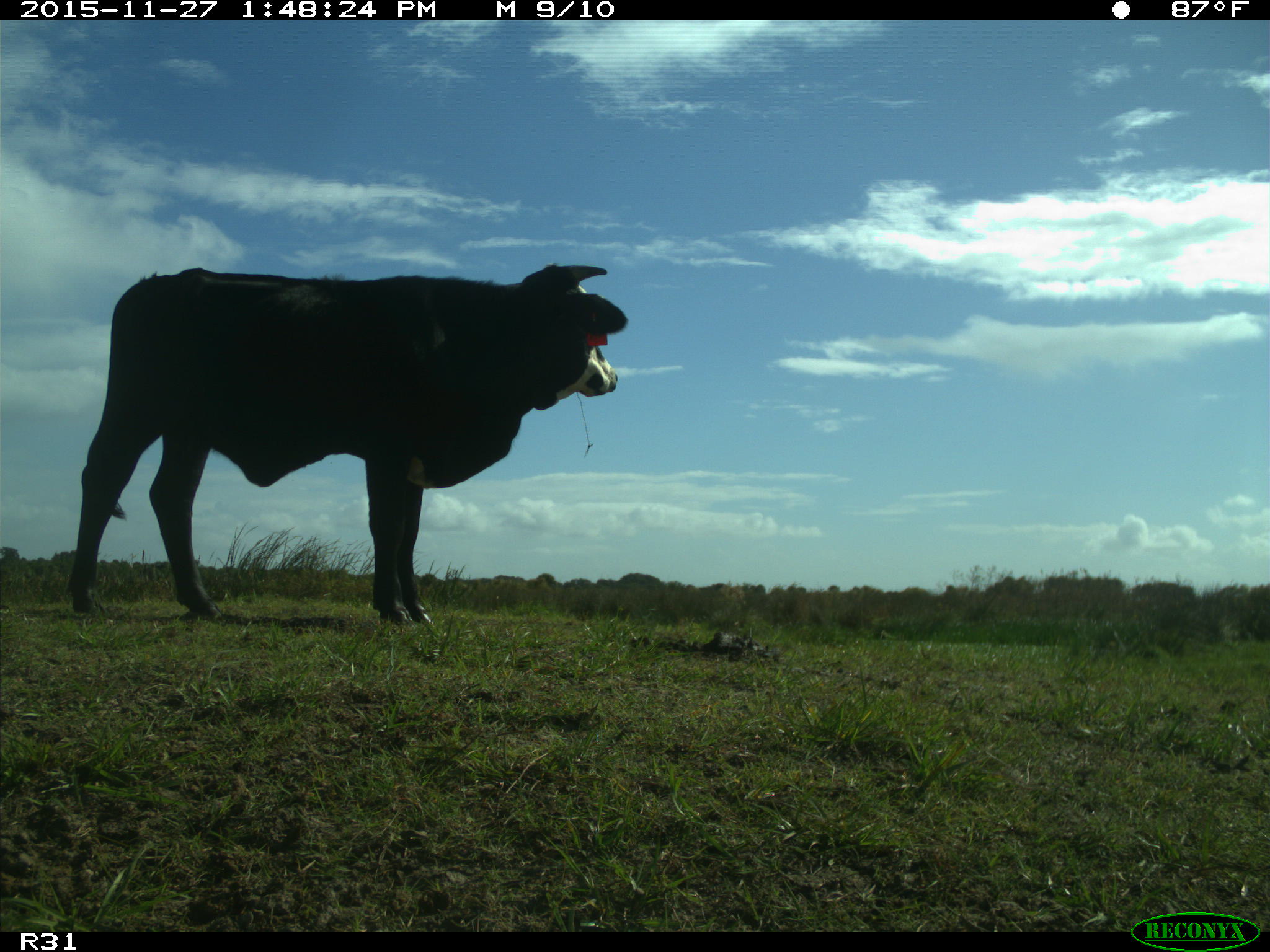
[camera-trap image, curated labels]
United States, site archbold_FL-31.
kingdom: Animalia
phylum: Chordata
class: Mammalia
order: Artiodactyla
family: Bovidae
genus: Bos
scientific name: Bos taurus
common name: domestic cow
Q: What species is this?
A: Bos taurus (domestic cow).